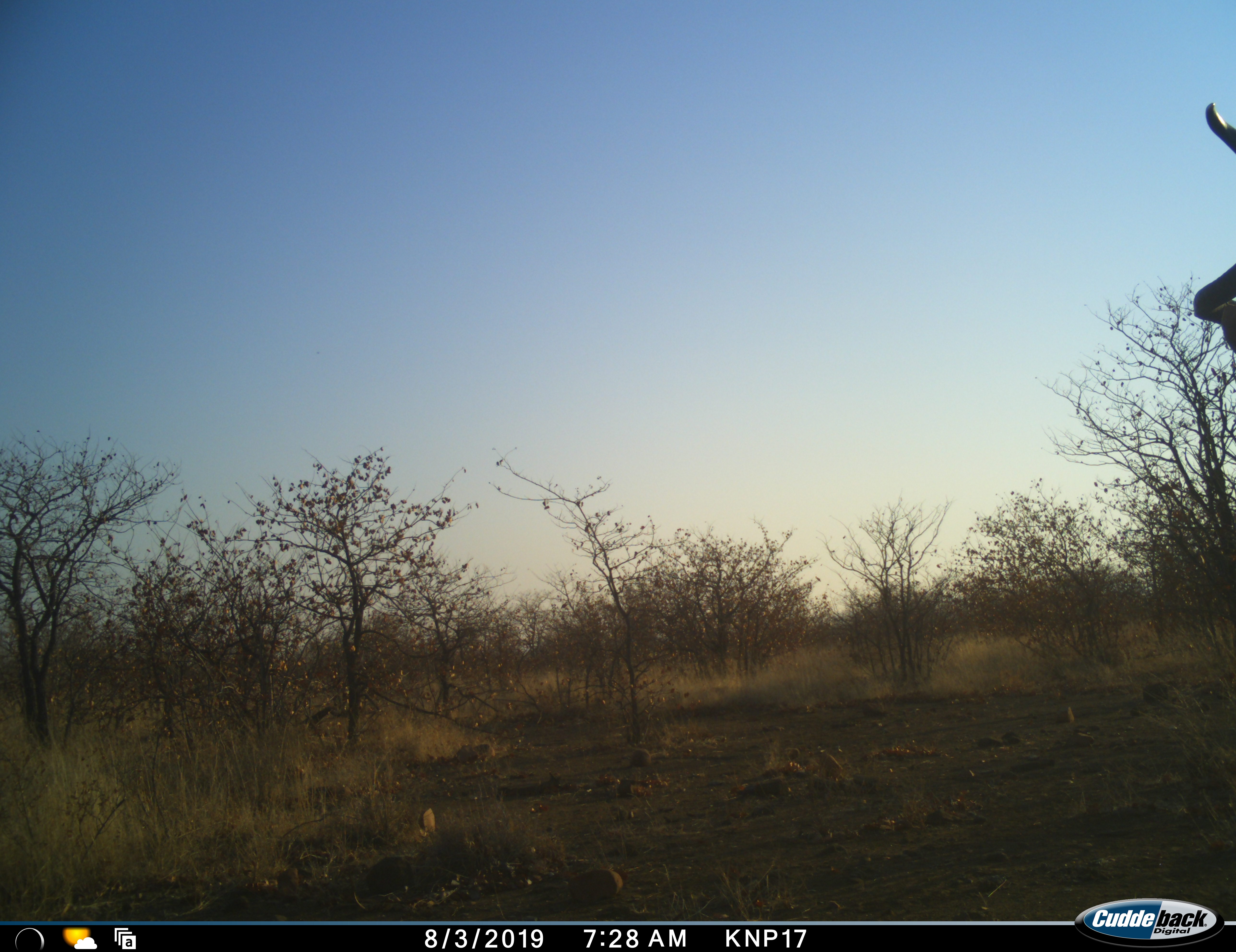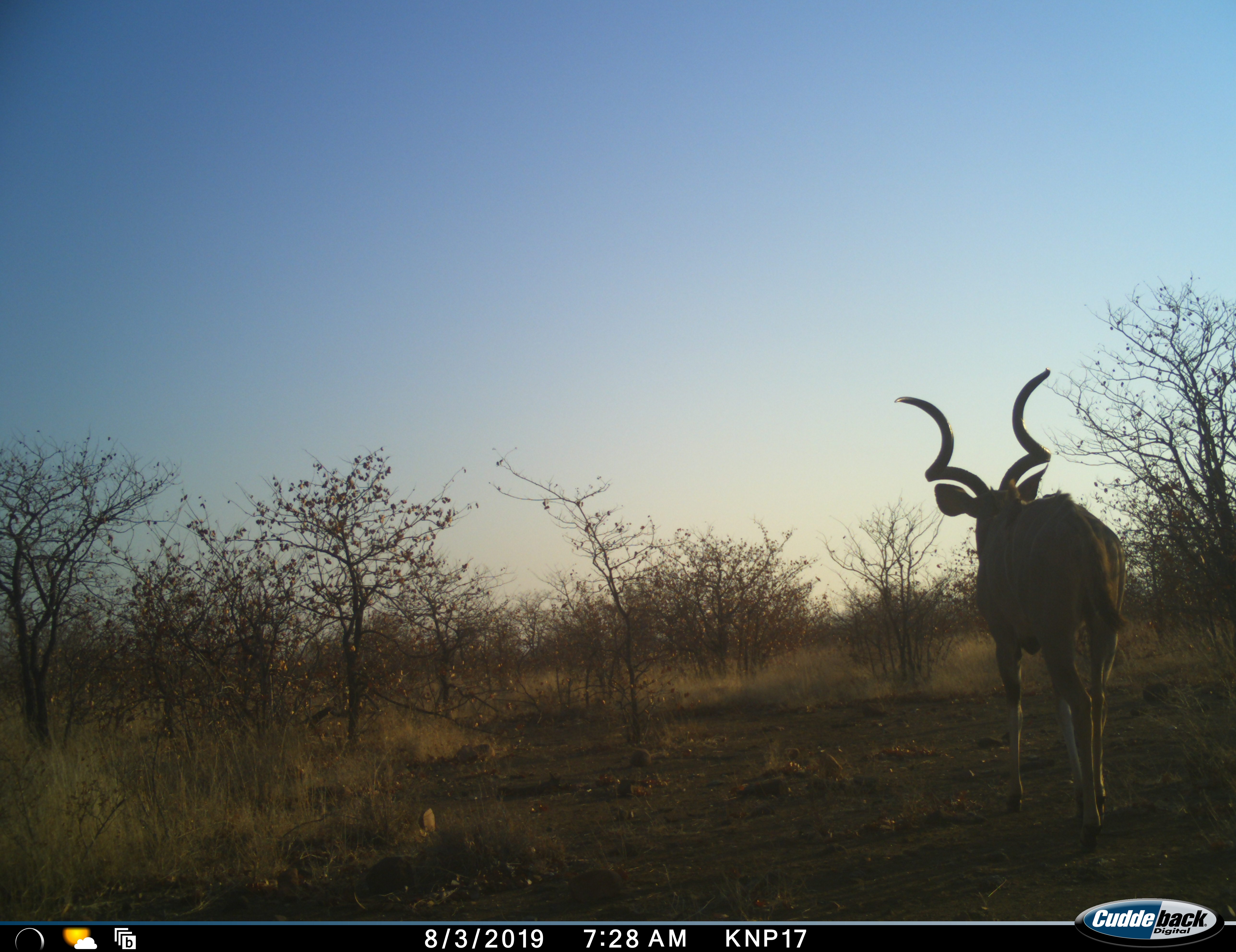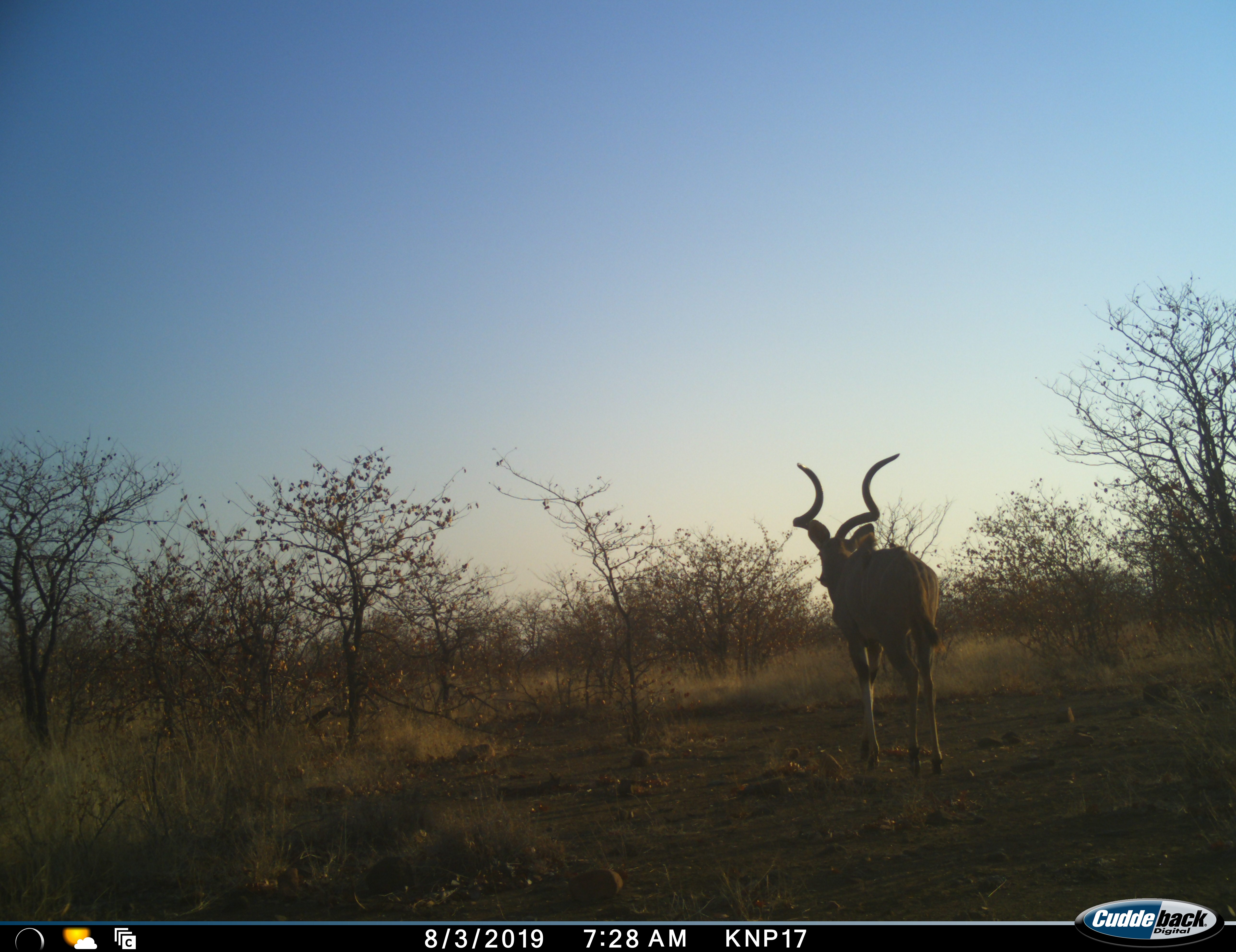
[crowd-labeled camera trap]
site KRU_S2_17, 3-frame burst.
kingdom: Animalia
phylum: Chordata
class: Mammalia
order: Artiodactyla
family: Bovidae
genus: Tragelaphus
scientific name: Tragelaphus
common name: kudu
Kudu (Tragelaphus), count 1. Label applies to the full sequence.